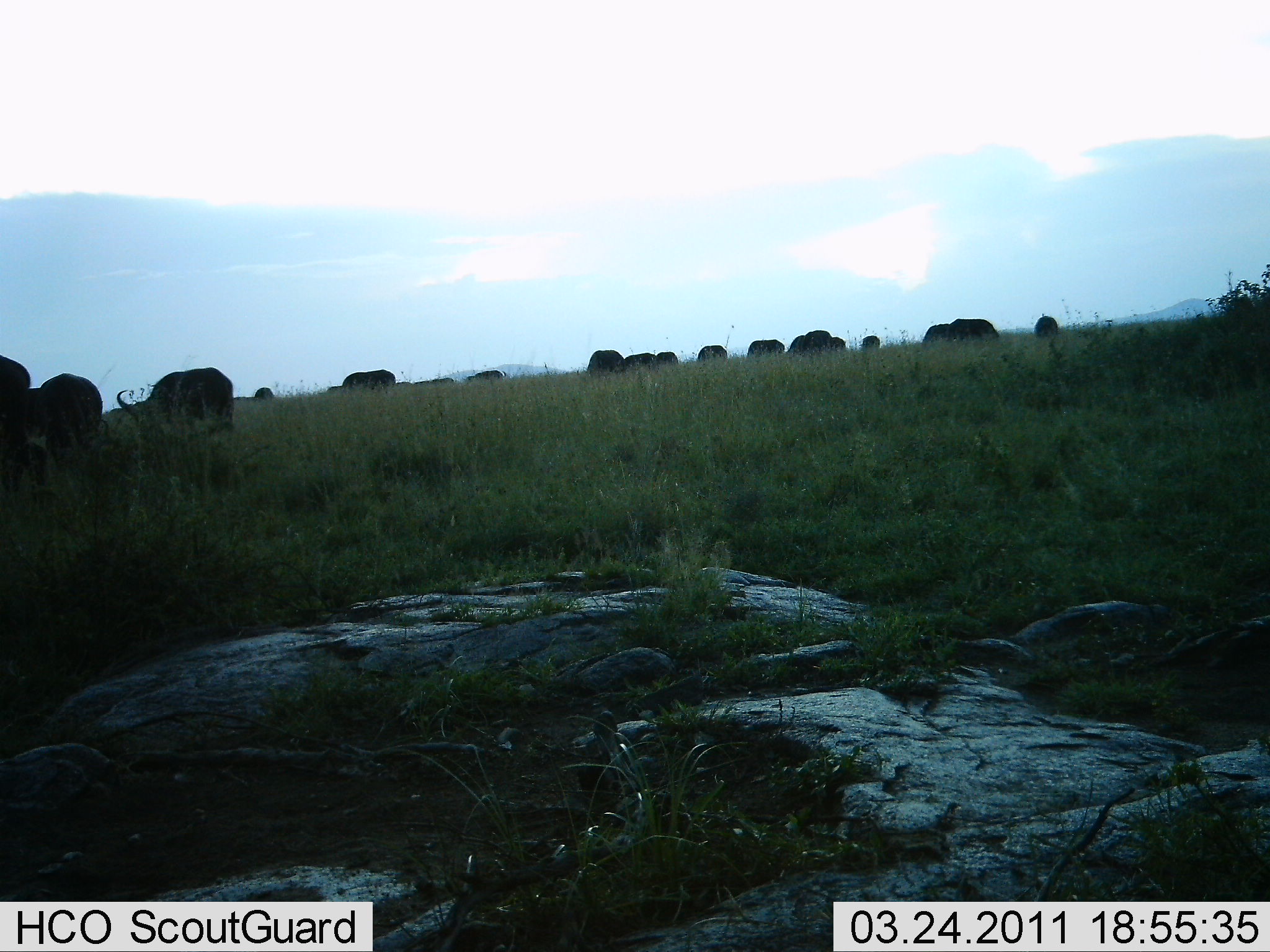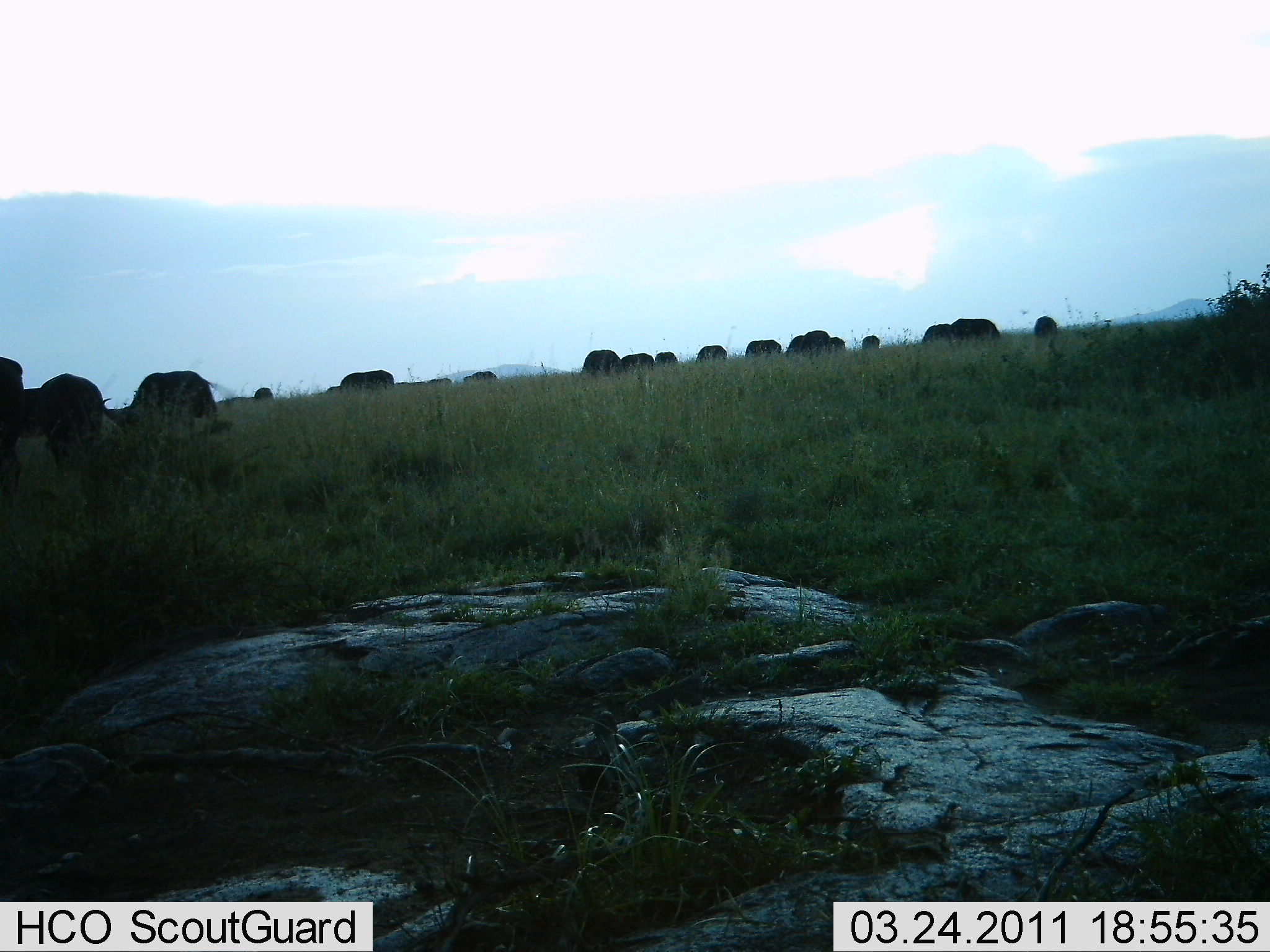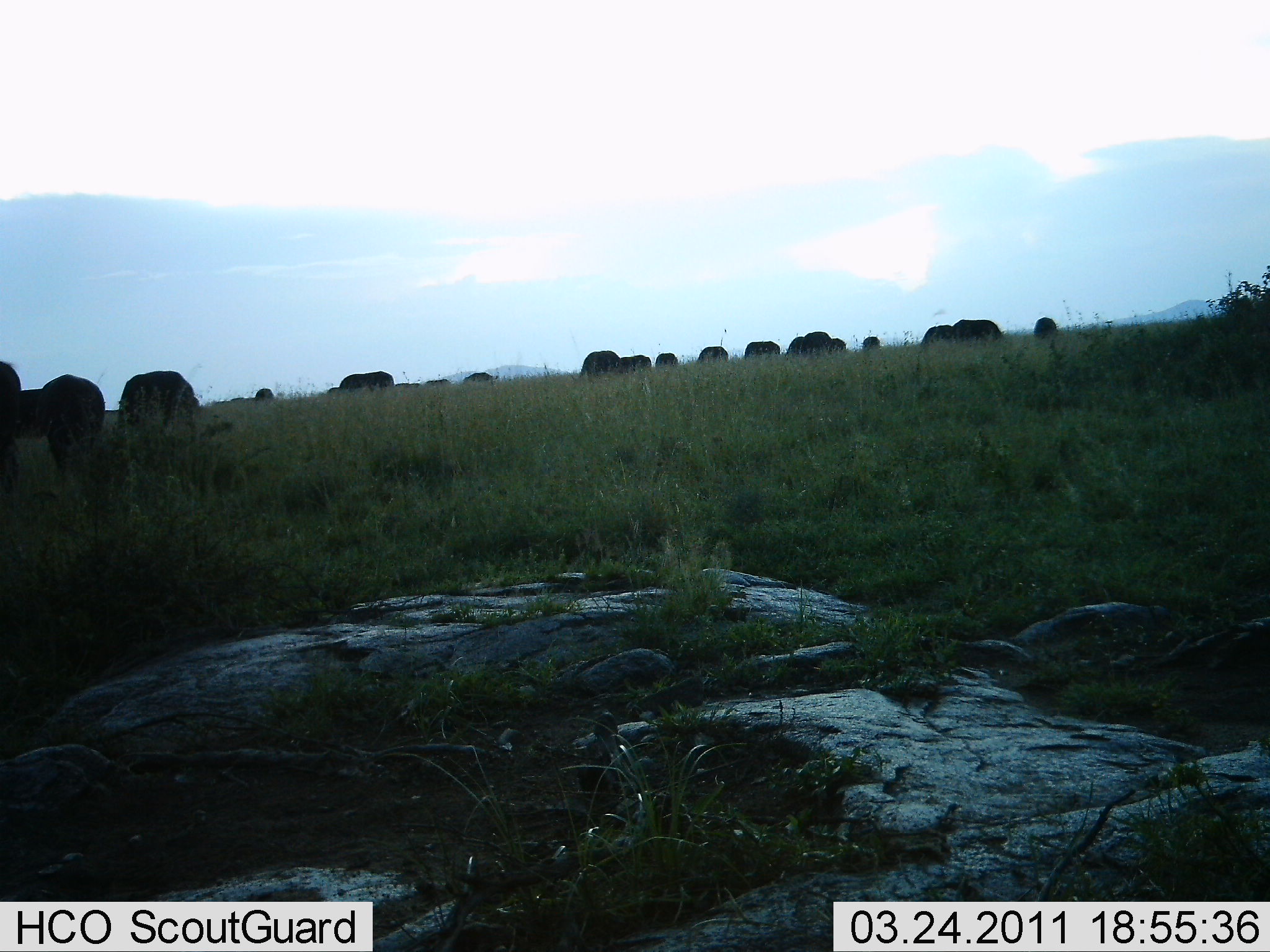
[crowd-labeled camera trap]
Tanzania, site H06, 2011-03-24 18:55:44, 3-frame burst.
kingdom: Animalia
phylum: Chordata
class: Mammalia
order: Artiodactyla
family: Bovidae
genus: Connochaetes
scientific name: Connochaetes taurinus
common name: blue wildebeest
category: wildebeest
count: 11-50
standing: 64%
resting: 0%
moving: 7%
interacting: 0%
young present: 0%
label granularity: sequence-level